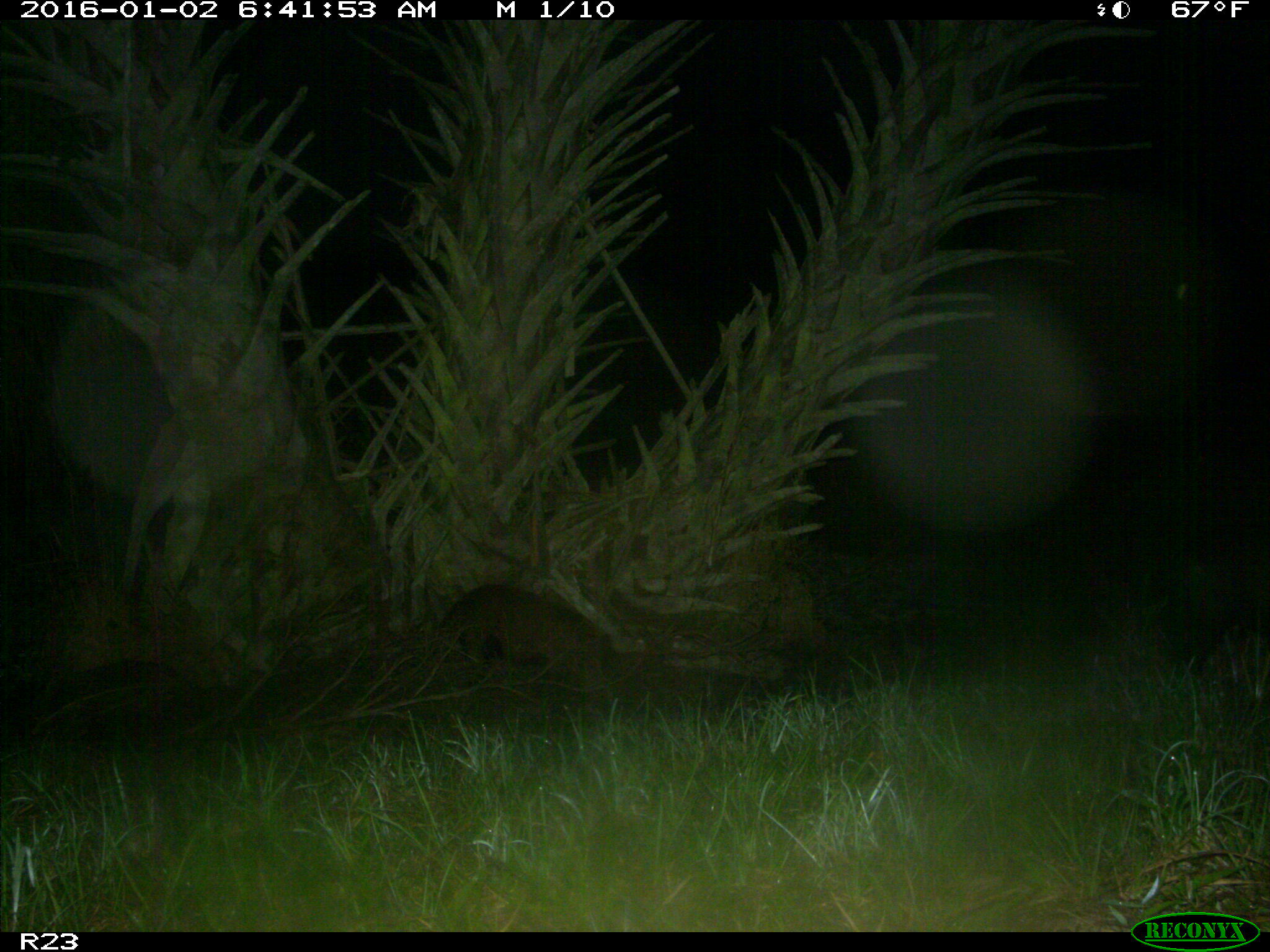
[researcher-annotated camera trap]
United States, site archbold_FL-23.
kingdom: Animalia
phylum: Chordata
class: Mammalia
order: Artiodactyla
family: Suidae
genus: Sus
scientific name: Sus scrofa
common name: wild boar